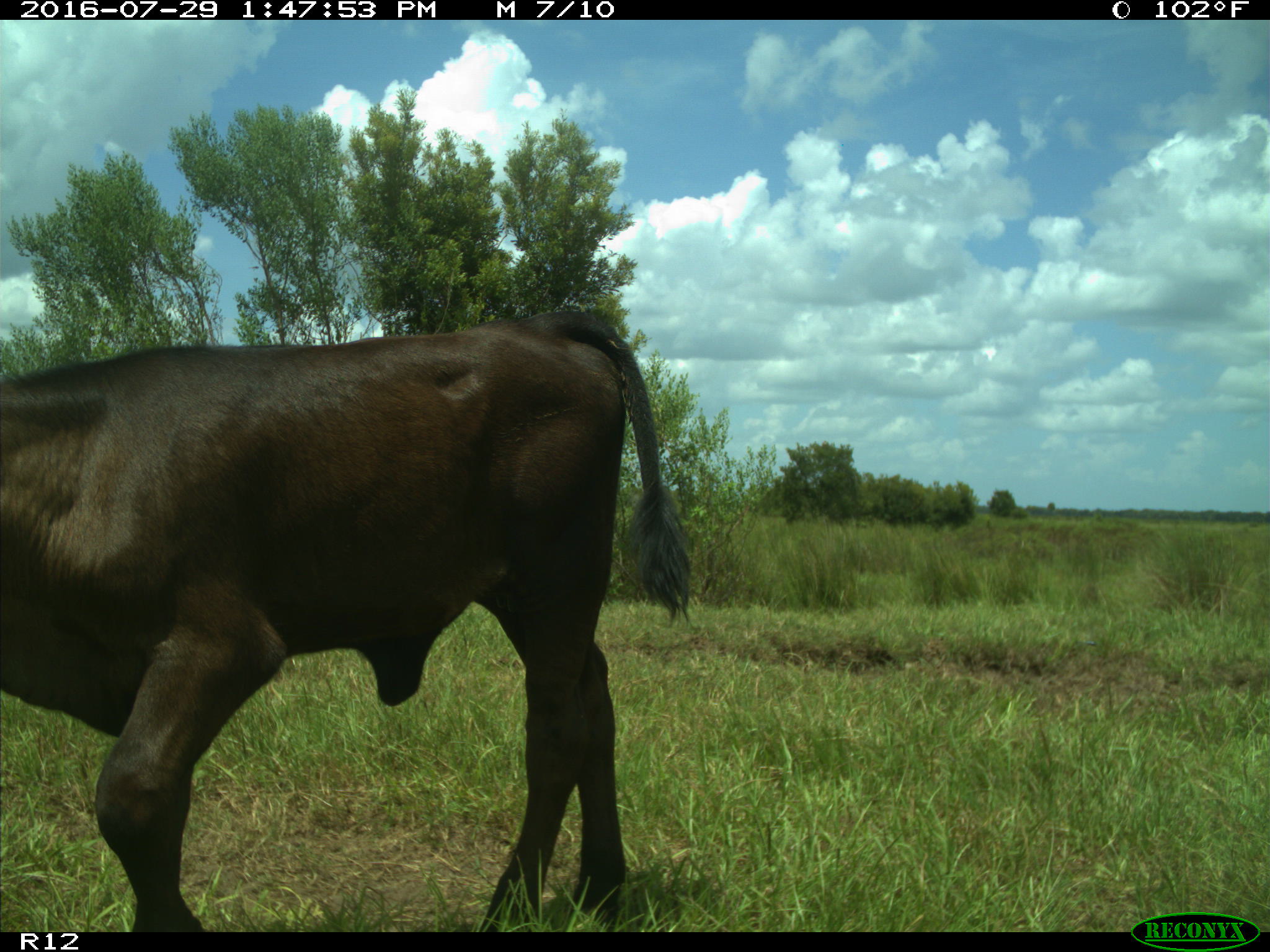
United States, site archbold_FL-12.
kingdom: Animalia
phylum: Chordata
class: Mammalia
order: Artiodactyla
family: Bovidae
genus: Bos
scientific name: Bos taurus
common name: domestic cow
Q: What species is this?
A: Bos taurus (domestic cow).